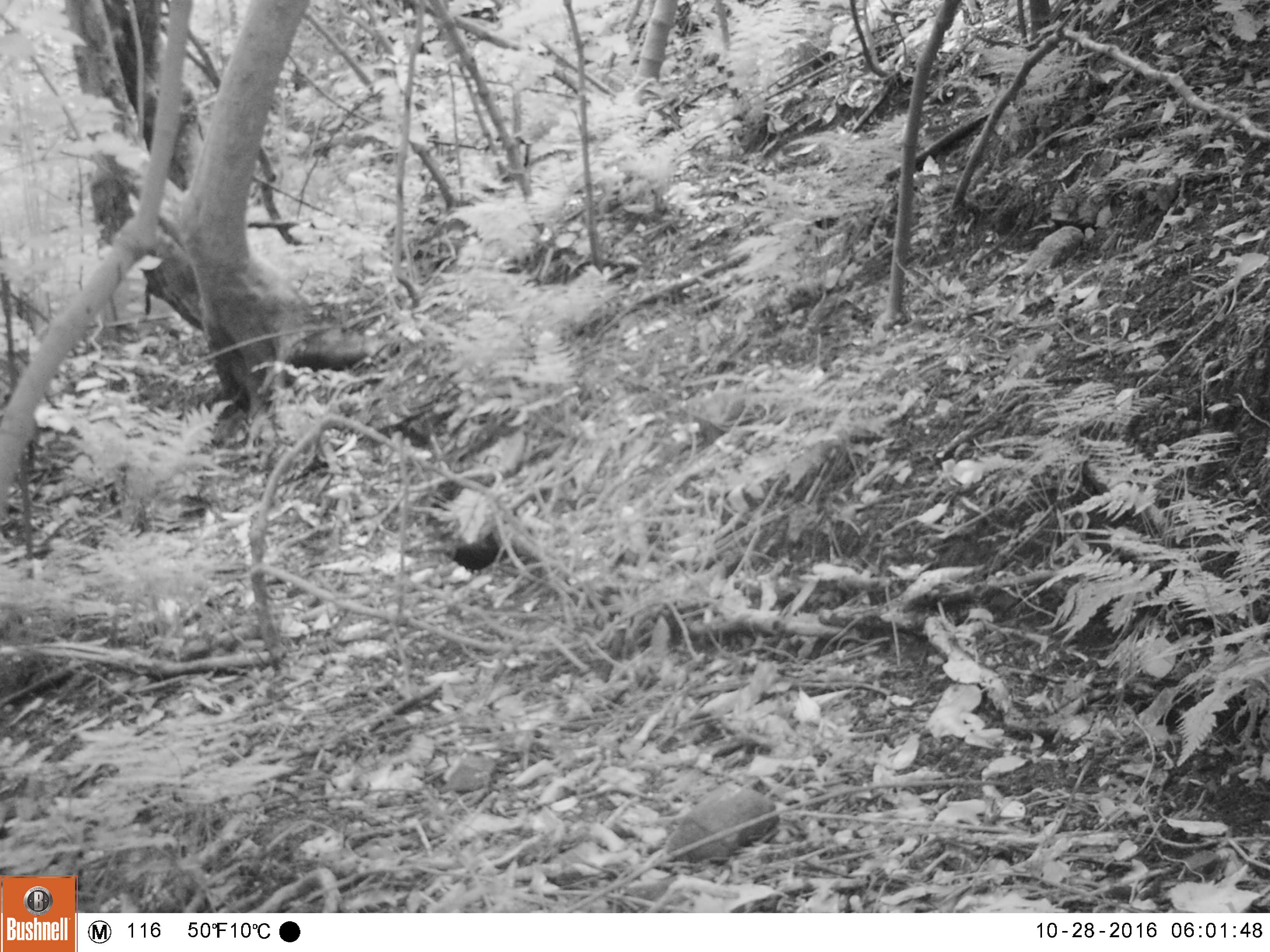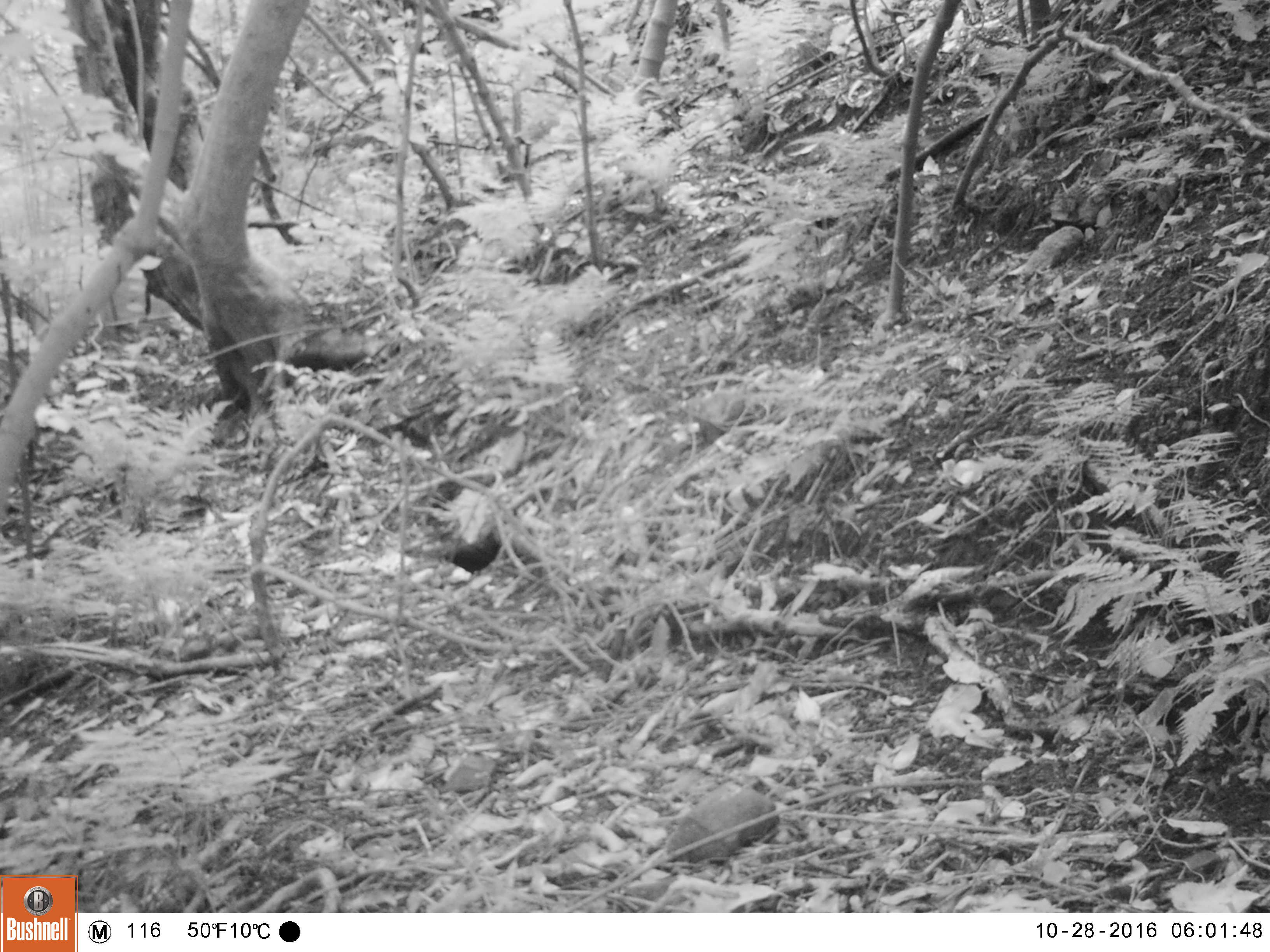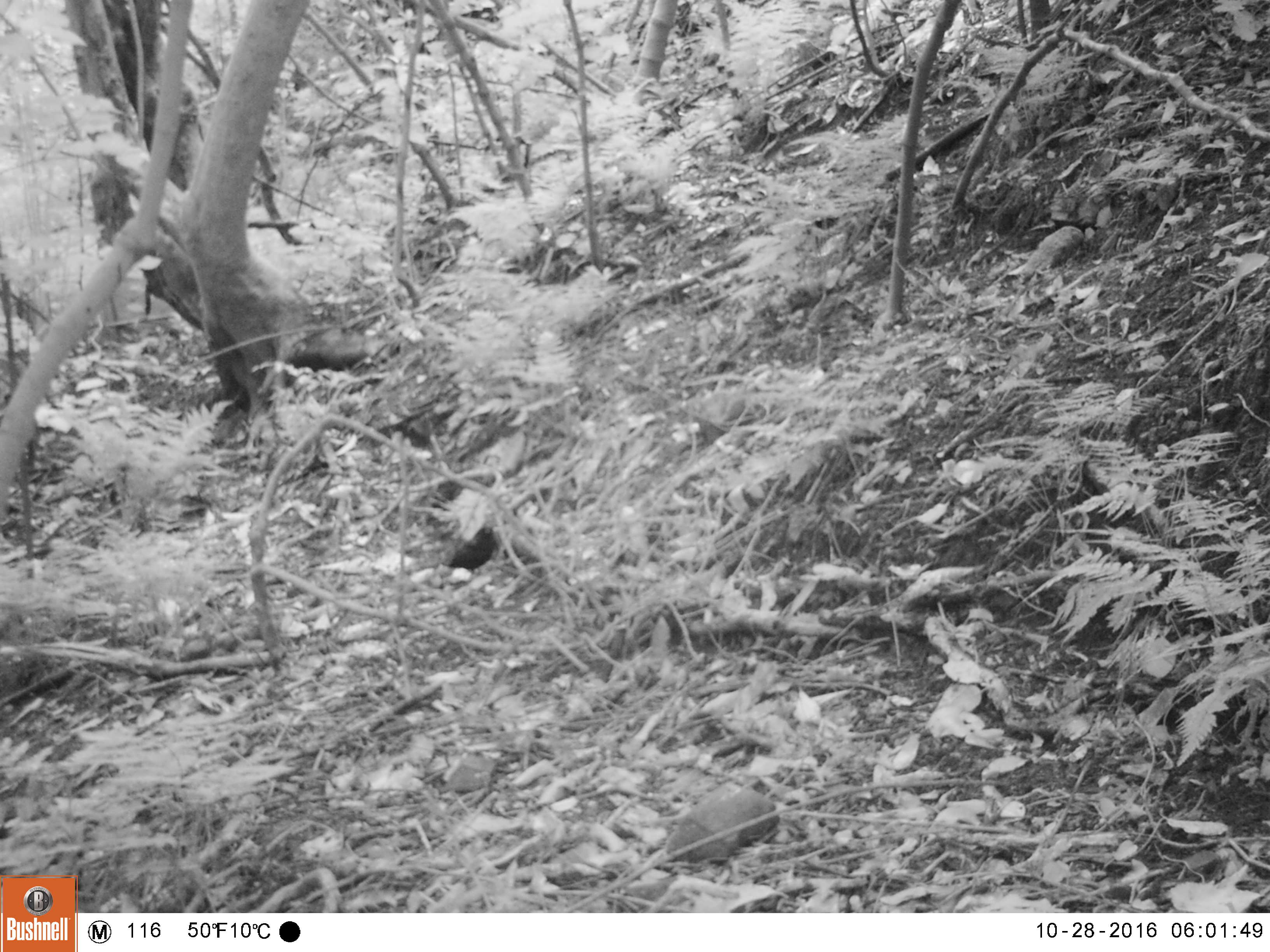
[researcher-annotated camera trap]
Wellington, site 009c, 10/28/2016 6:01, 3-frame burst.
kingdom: Animalia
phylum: Chordata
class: Aves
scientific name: Aves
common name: bird